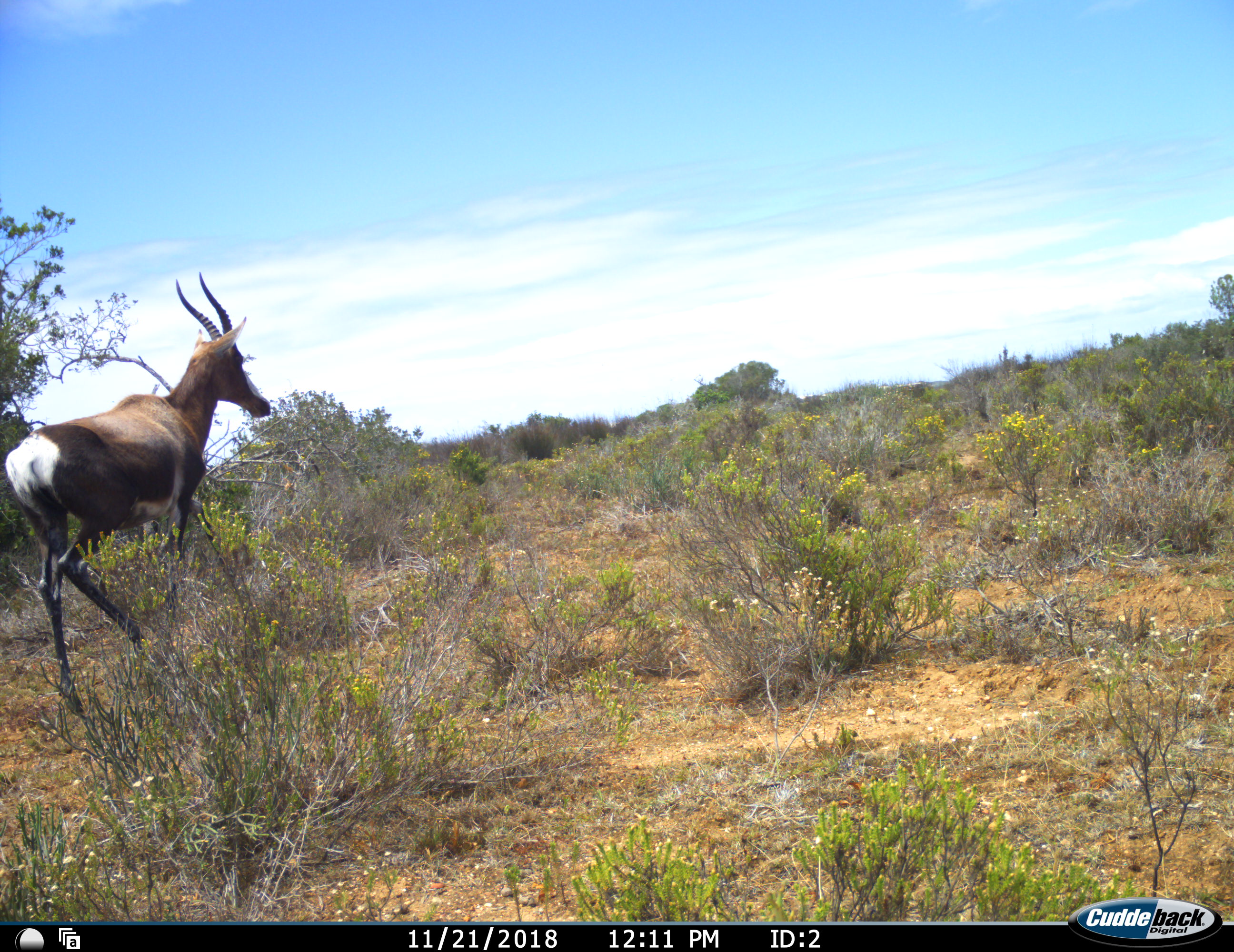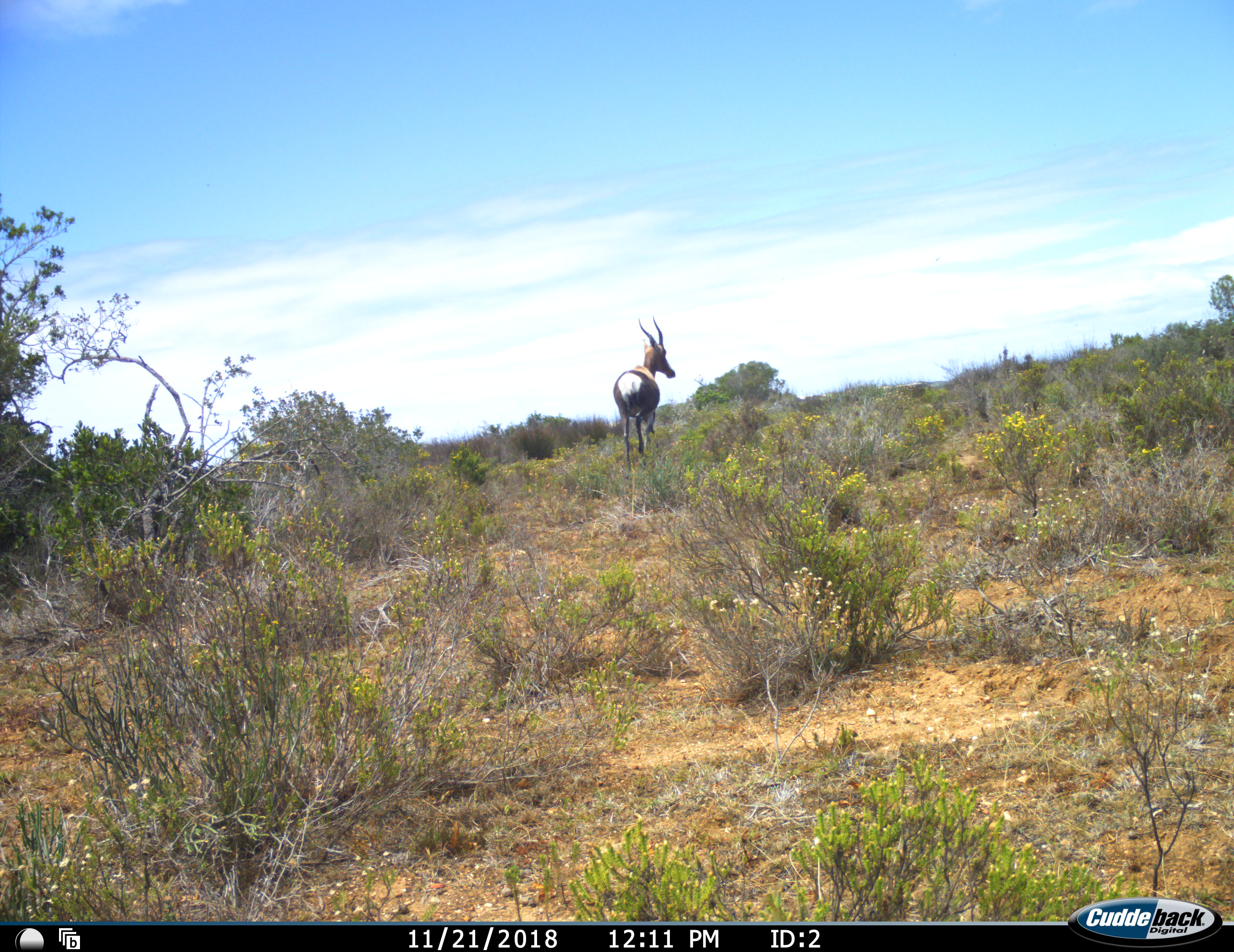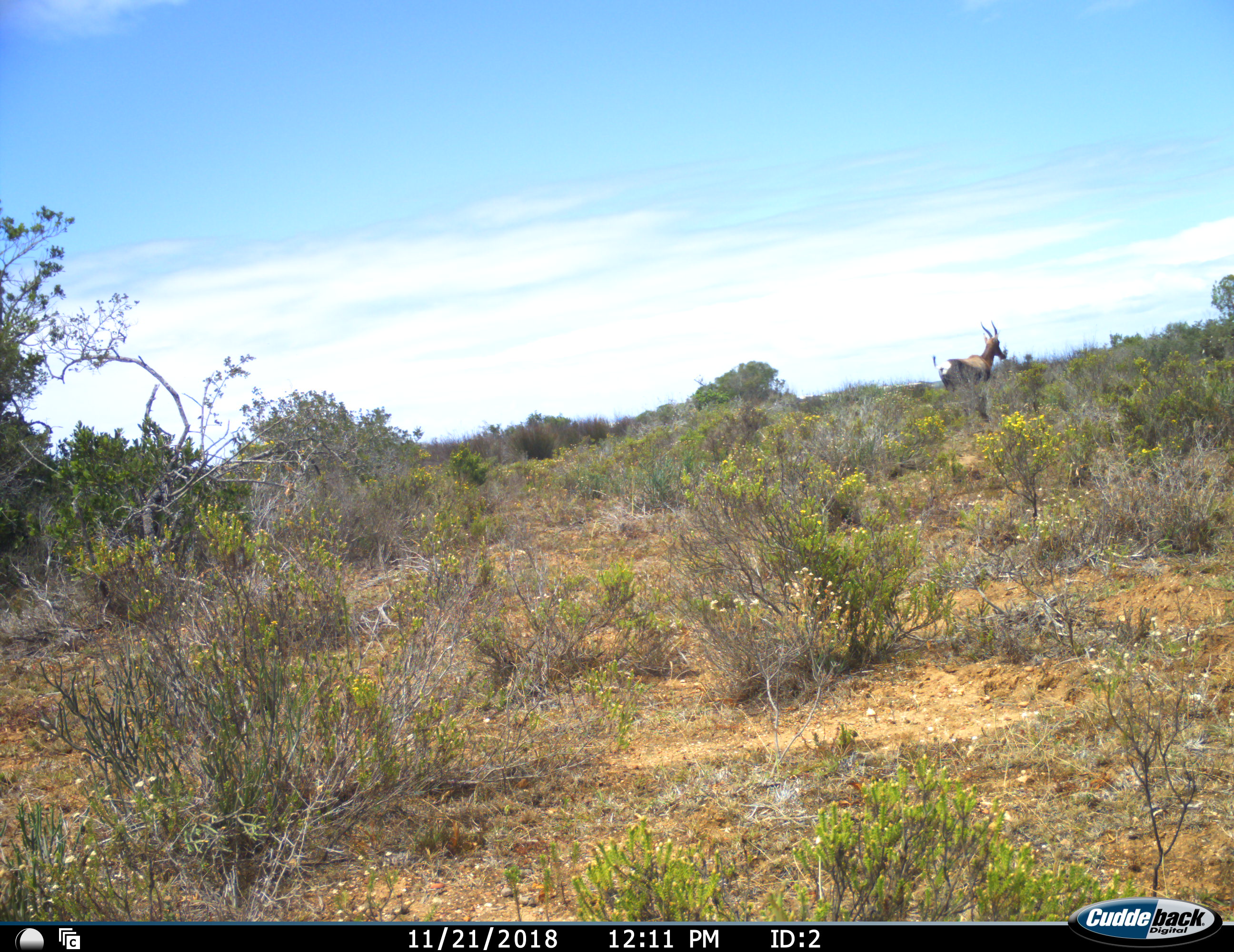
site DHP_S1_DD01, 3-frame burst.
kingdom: Animalia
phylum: Chordata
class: Mammalia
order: Artiodactyla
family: Bovidae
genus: Damaliscus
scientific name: Damaliscus pygargus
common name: bontebok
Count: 1.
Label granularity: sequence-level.